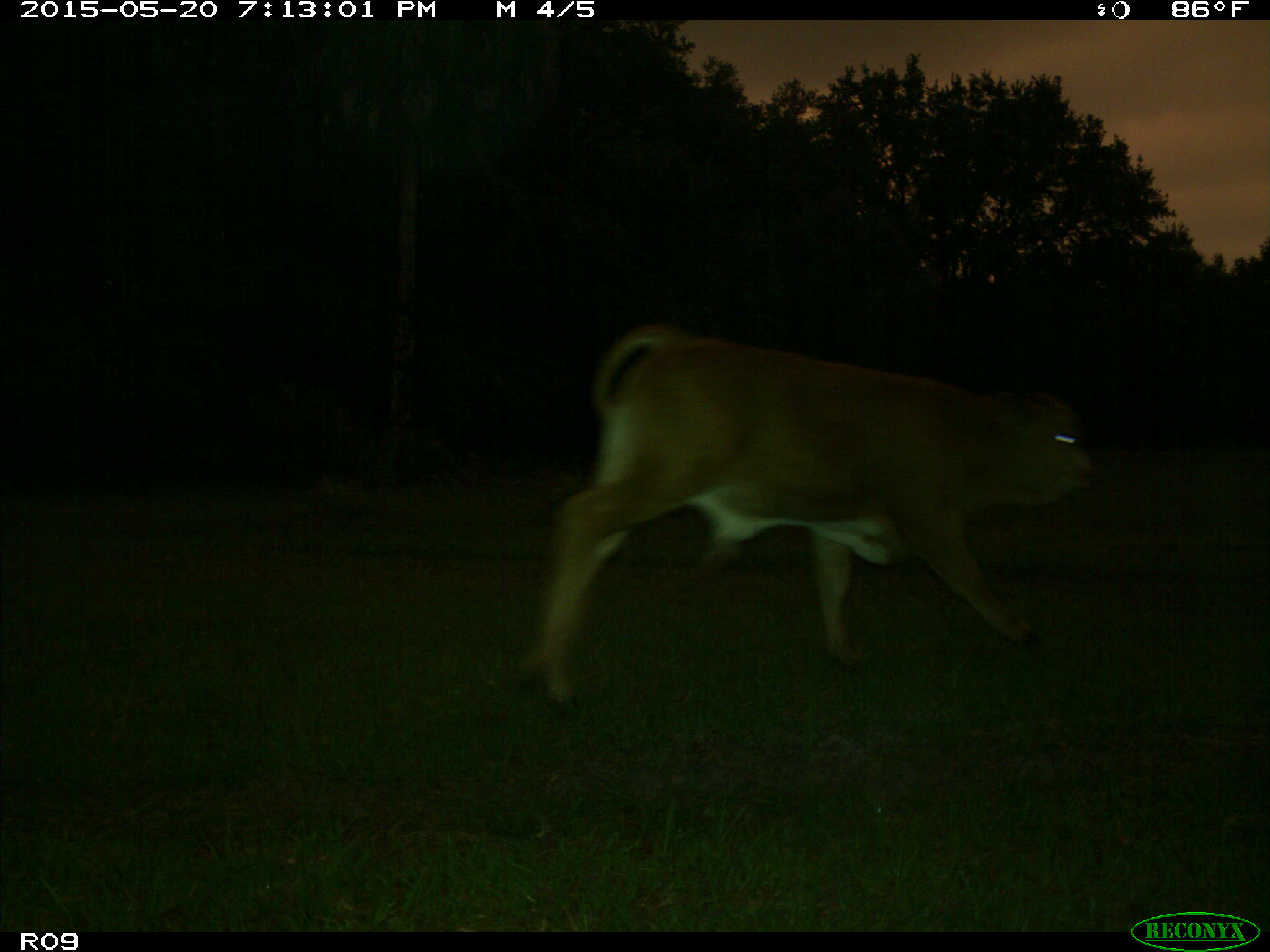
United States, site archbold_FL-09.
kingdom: Animalia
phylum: Chordata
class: Mammalia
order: Artiodactyla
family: Bovidae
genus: Bos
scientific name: Bos taurus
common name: domestic cow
Bos taurus (domestic cow).